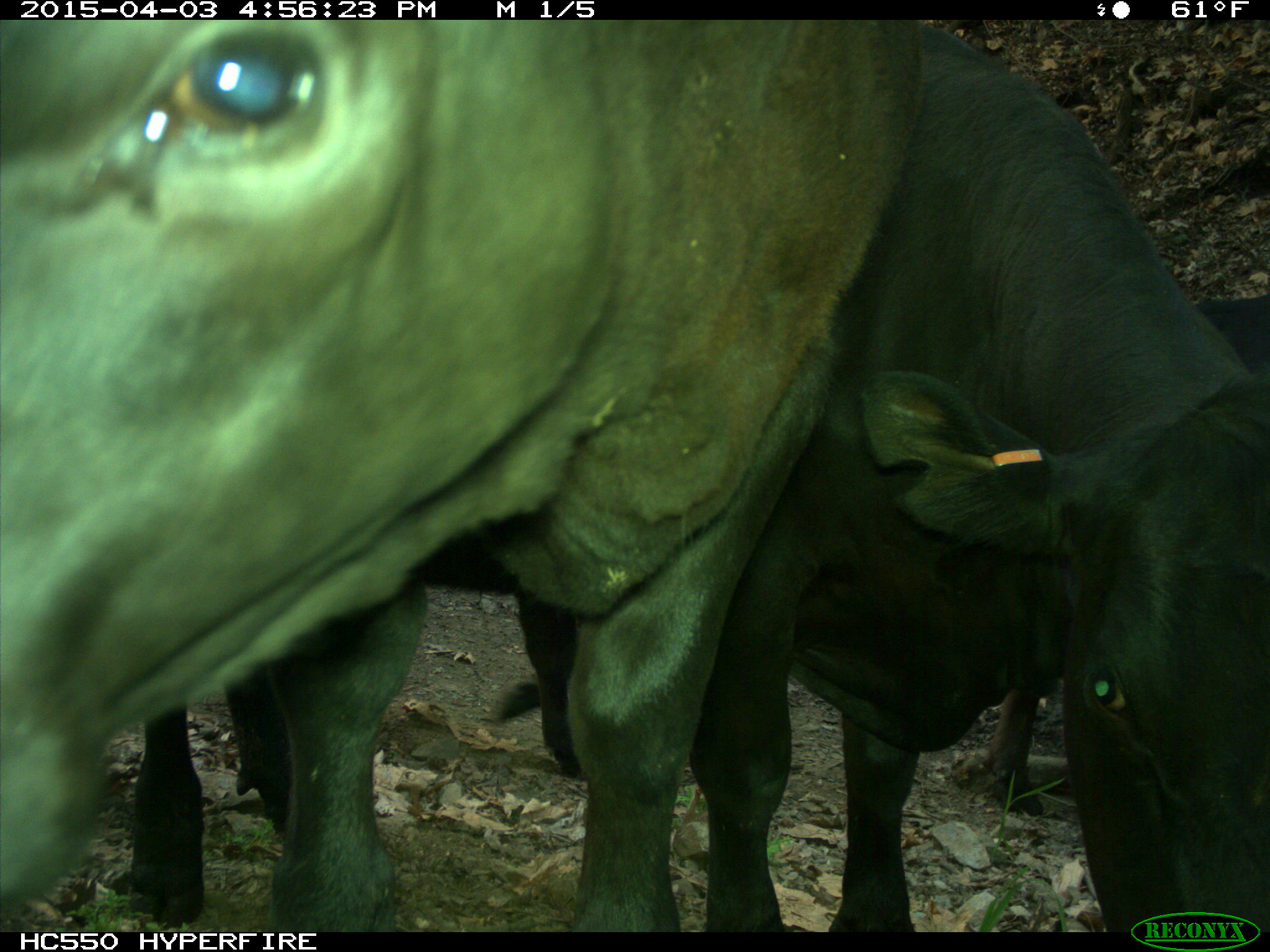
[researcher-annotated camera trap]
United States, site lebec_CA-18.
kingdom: Animalia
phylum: Chordata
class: Mammalia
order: Artiodactyla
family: Bovidae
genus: Bos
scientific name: Bos taurus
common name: domestic cow